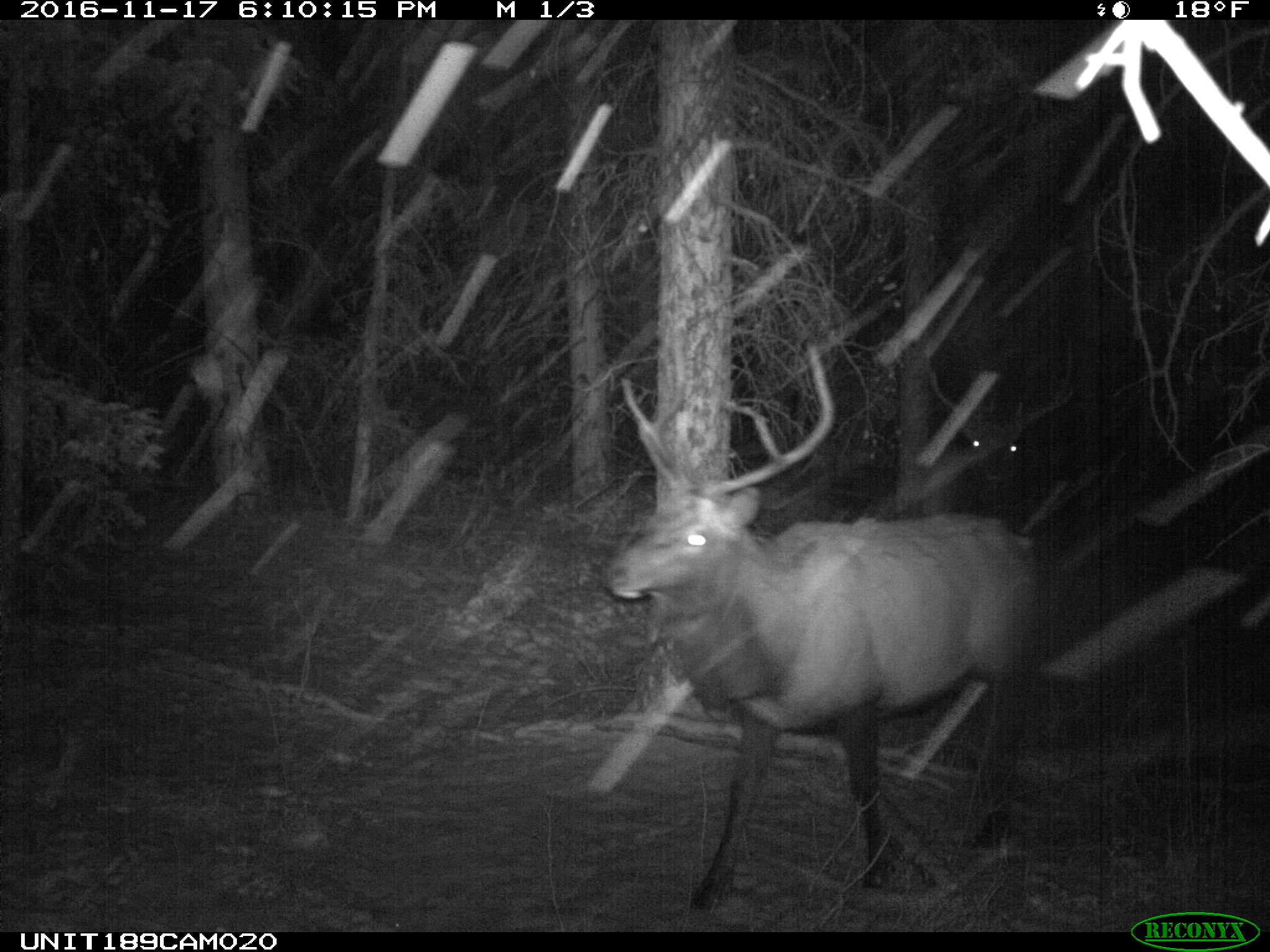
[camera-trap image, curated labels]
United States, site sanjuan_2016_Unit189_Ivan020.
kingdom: Animalia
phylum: Chordata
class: Mammalia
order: Artiodactyla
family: Cervidae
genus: Cervus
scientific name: Cervus elaphus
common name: red deer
Cervus elaphus (red deer).